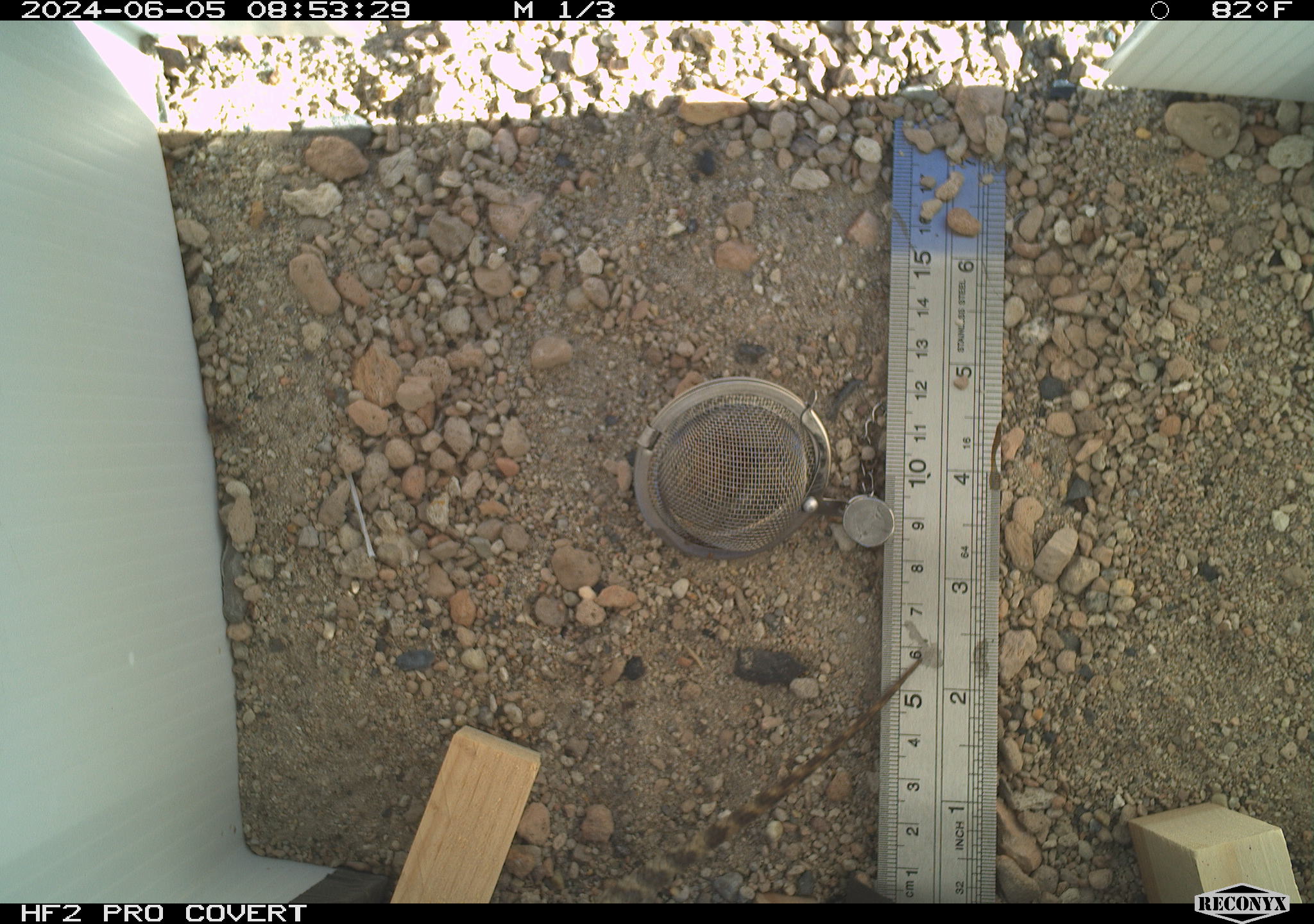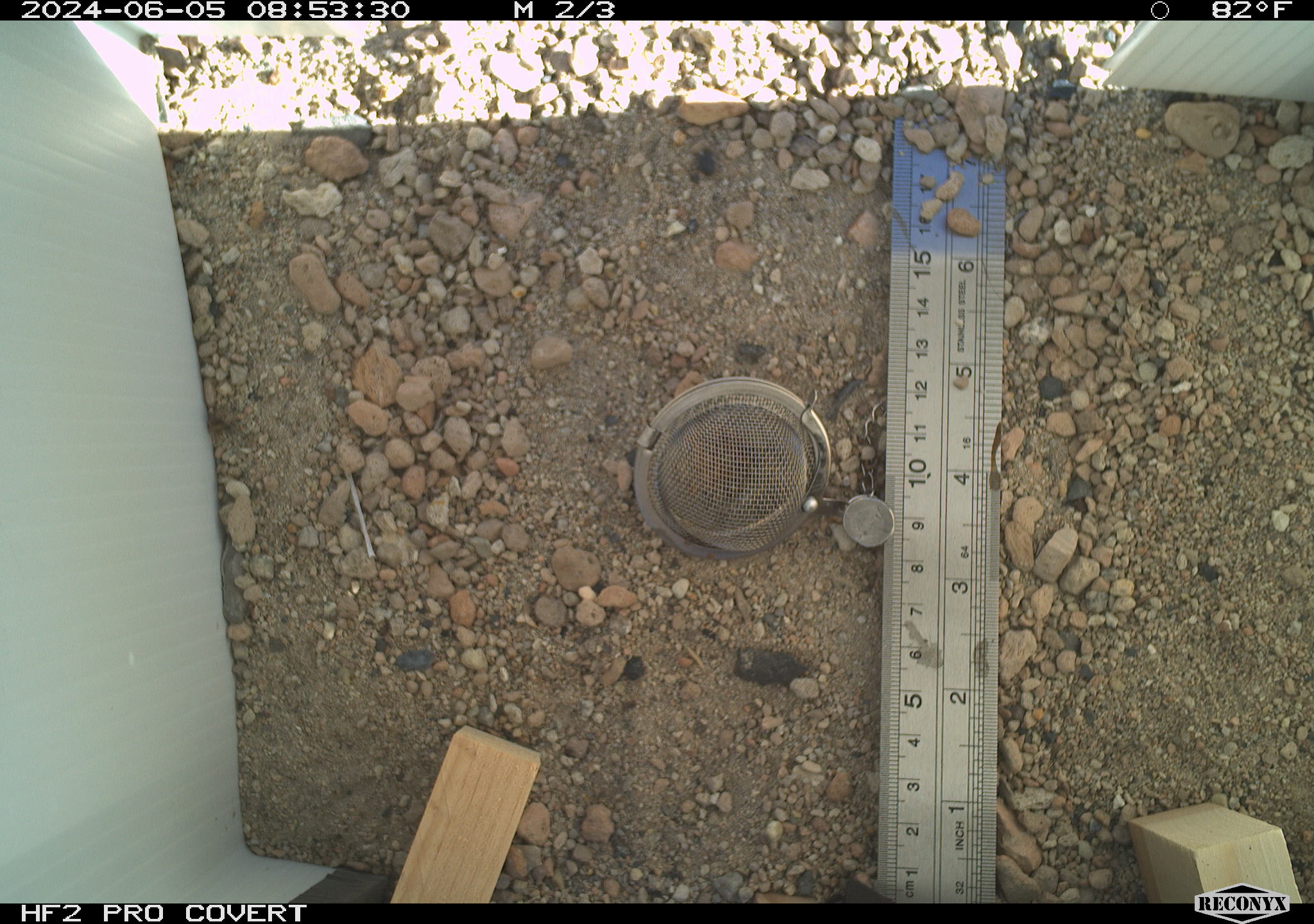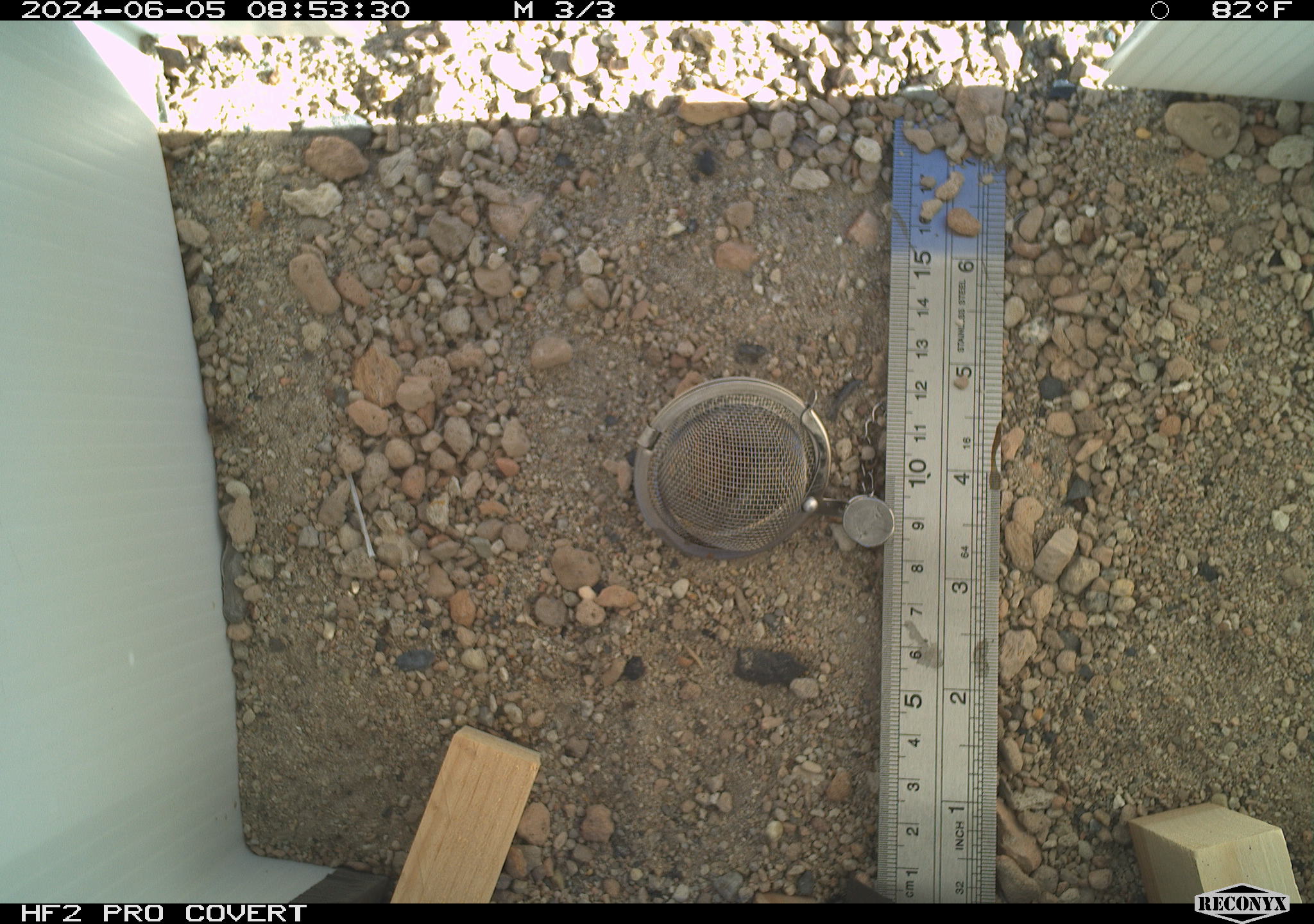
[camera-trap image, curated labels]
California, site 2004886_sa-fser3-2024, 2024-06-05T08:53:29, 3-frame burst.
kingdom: Animalia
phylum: Chordata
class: Reptilia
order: Squamata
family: Phrynosomatidae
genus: Sceloporus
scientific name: Sceloporus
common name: spiny lizards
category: sceloporus species